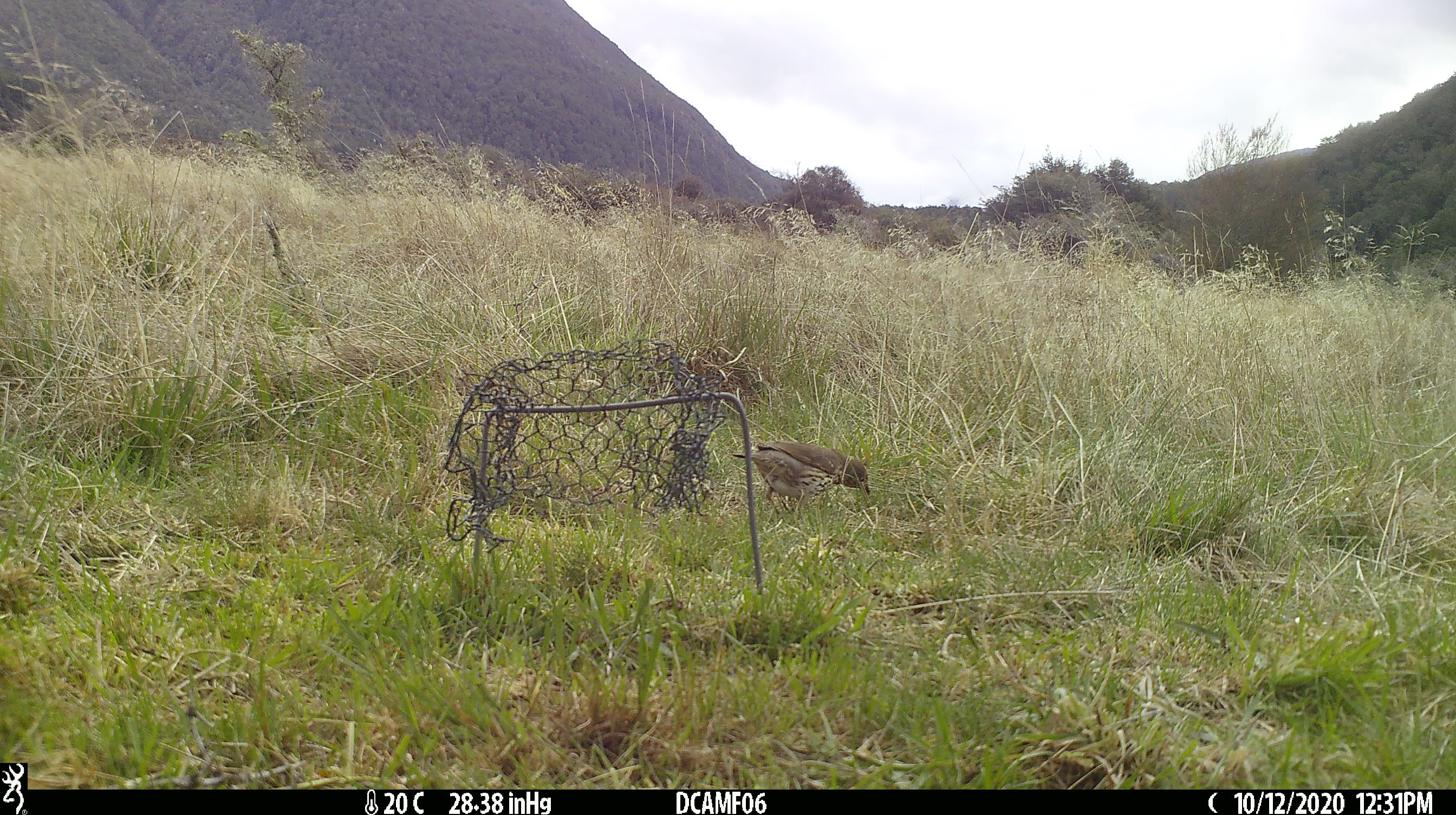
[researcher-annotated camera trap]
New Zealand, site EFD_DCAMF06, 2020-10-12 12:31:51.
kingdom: Animalia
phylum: Chordata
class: Aves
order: Passeriformes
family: Turdidae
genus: Turdus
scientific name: Turdus philomelos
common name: song thrush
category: thrush